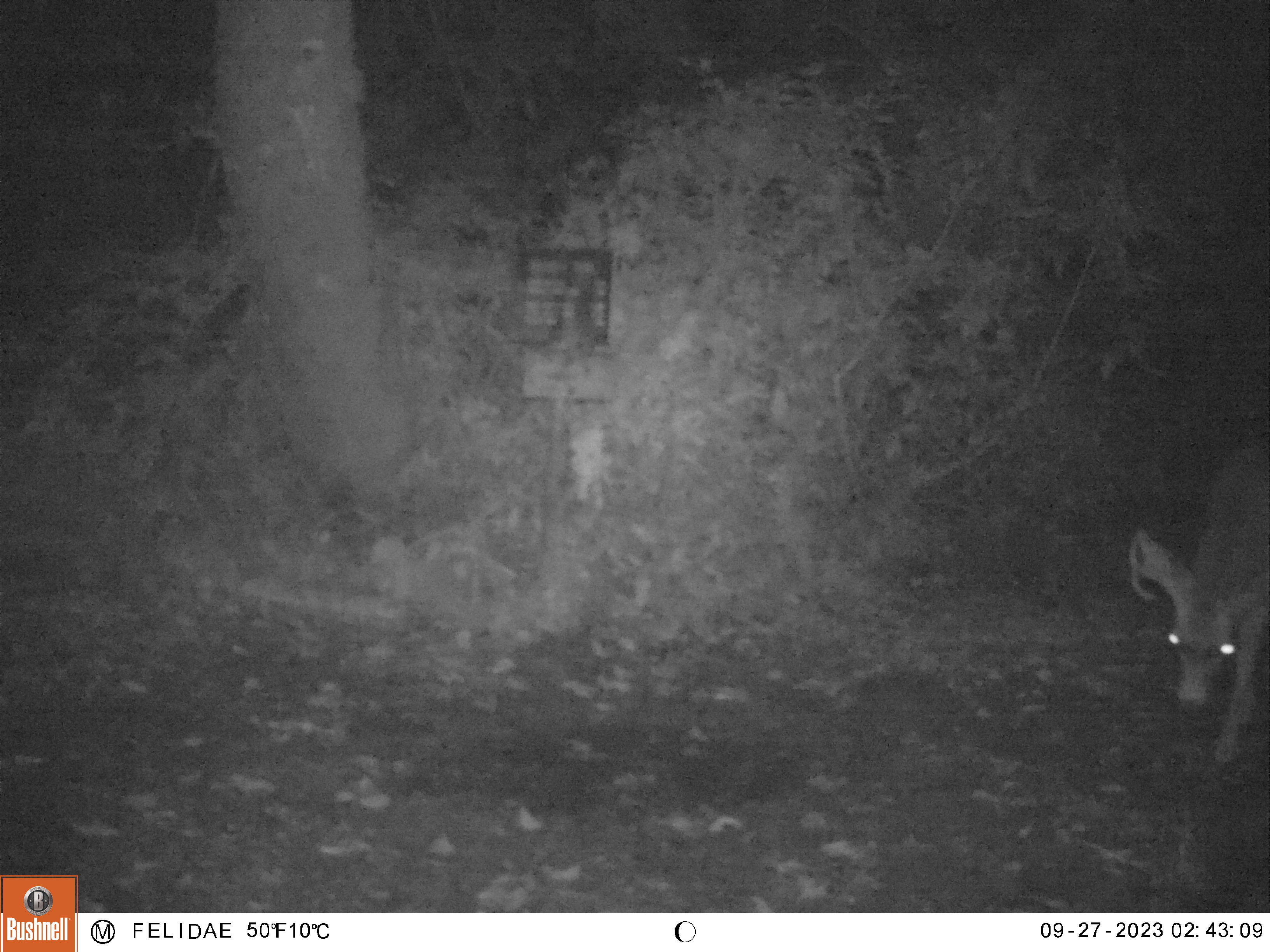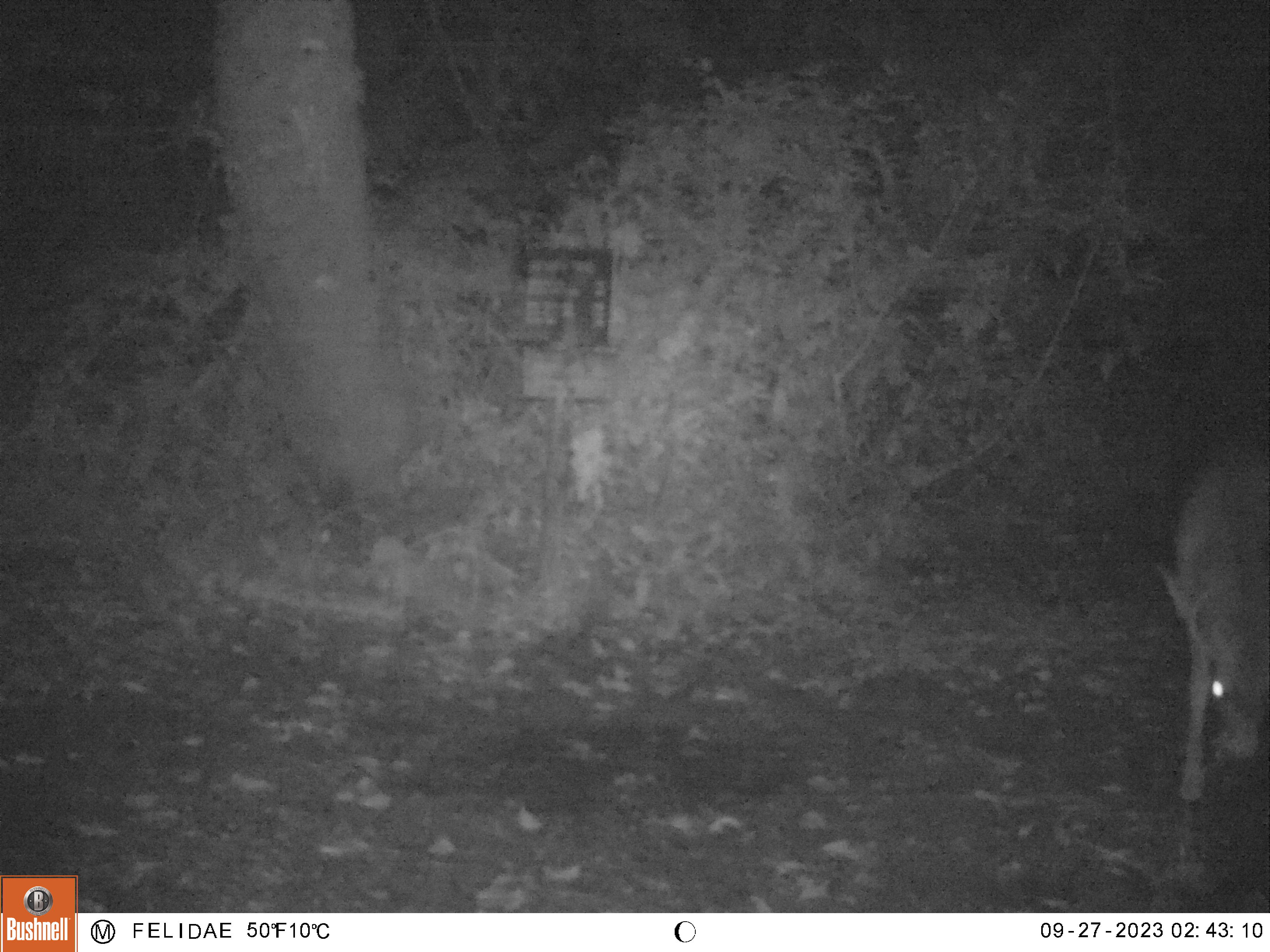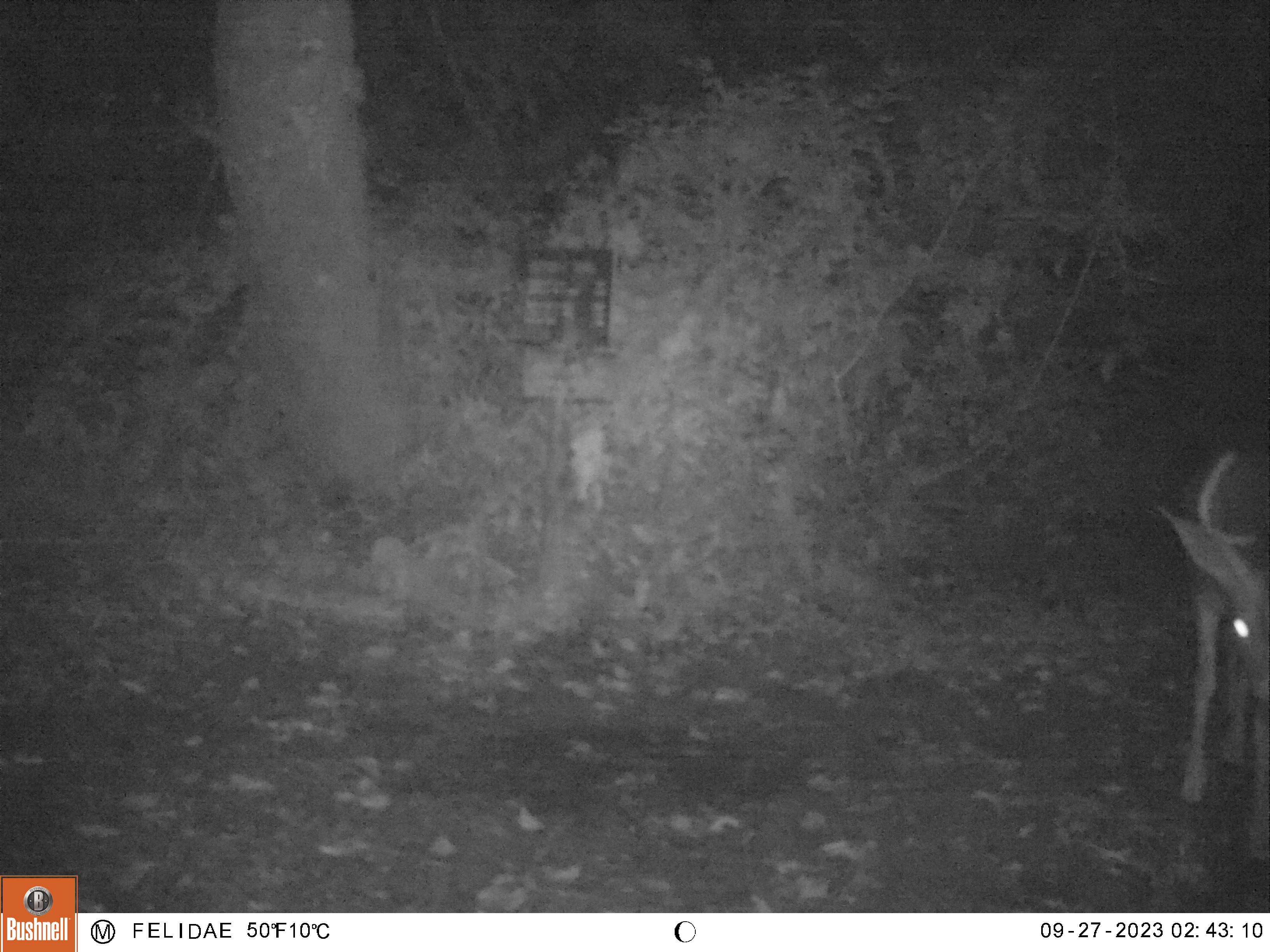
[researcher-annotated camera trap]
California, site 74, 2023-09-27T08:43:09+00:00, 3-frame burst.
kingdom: Animalia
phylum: Chordata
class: Mammalia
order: Artiodactyla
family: Cervidae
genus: Odocoileus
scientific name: Odocoileus hemionus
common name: mule deer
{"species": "mule deer (Odocoileus hemionus)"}